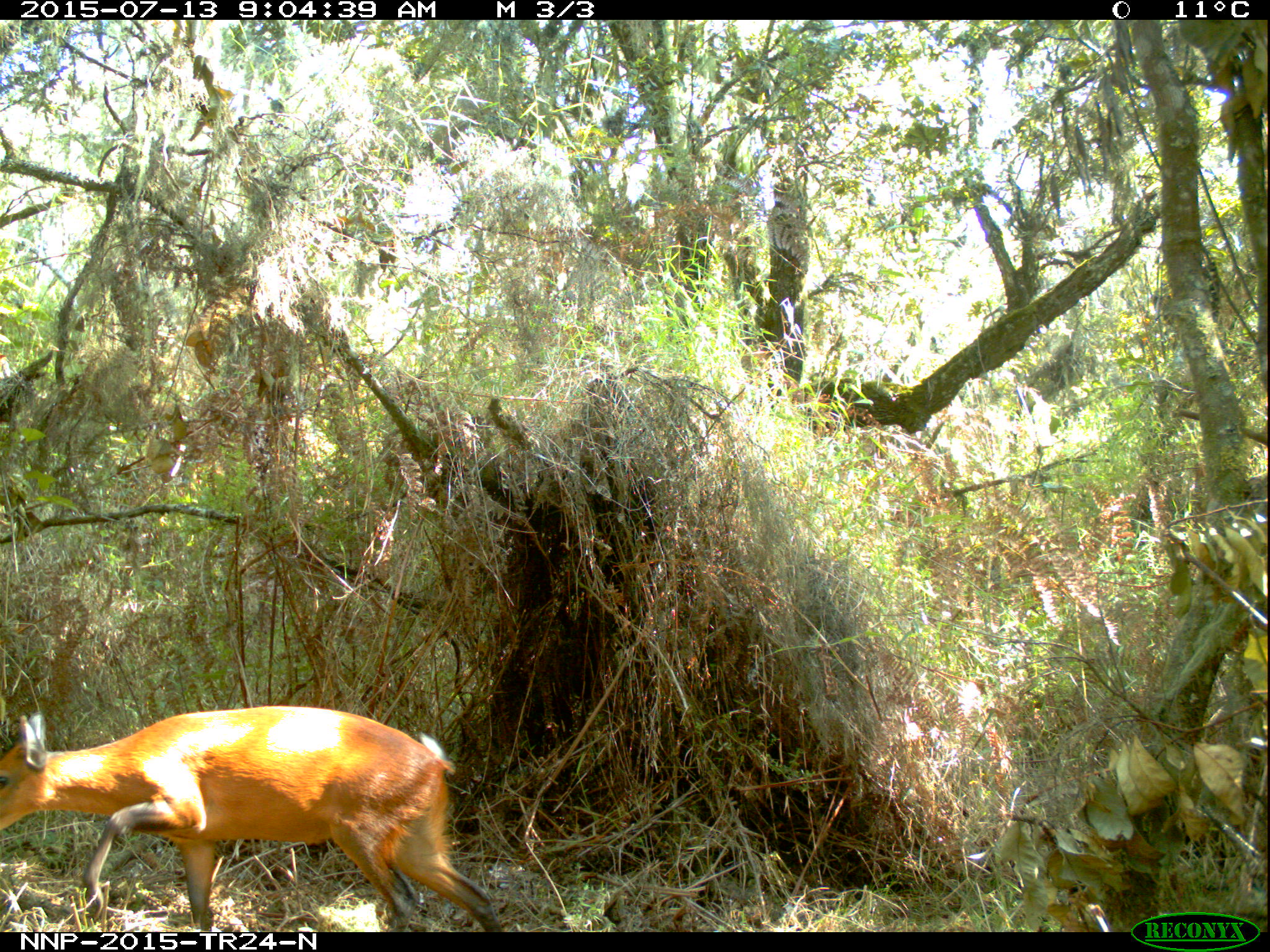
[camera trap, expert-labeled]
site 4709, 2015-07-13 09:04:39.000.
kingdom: Animalia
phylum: Chordata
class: Mammalia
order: Artiodactyla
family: Bovidae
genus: Cephalophus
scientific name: Cephalophus nigrifrons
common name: black-fronted duiker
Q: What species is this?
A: Cephalophus nigrifrons (black-fronted duiker).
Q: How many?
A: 1.